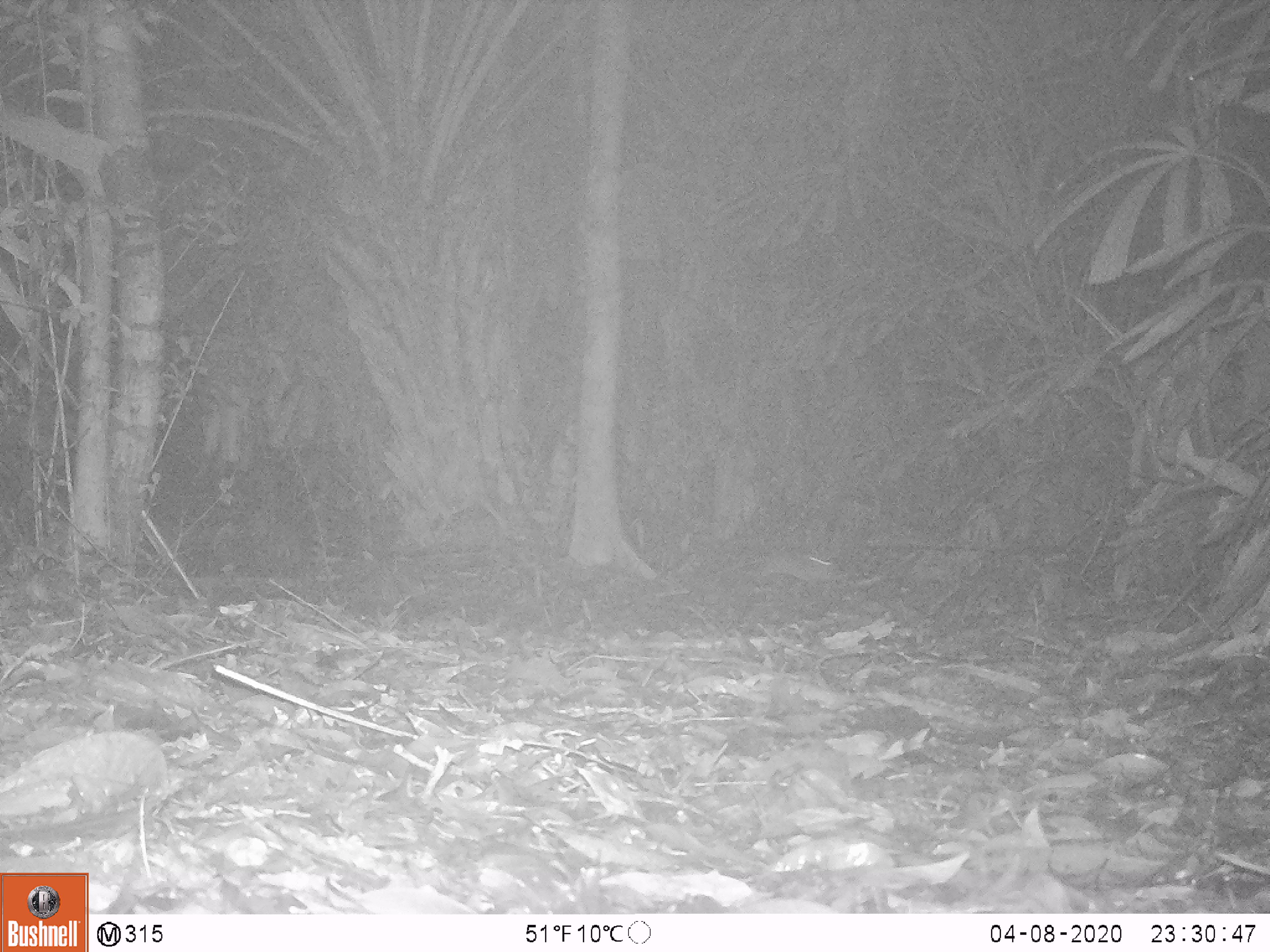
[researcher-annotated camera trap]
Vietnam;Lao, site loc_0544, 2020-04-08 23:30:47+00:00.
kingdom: Animalia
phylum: Chordata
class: Mammalia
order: Rodentia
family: Muridae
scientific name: Muridae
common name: old-world mice and rats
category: unidentified murid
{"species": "unidentified murid (old-world mice and rats) (Muridae)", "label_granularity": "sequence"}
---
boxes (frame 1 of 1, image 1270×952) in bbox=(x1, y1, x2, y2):
unidentified murid: bbox=(761, 552, 844, 593)